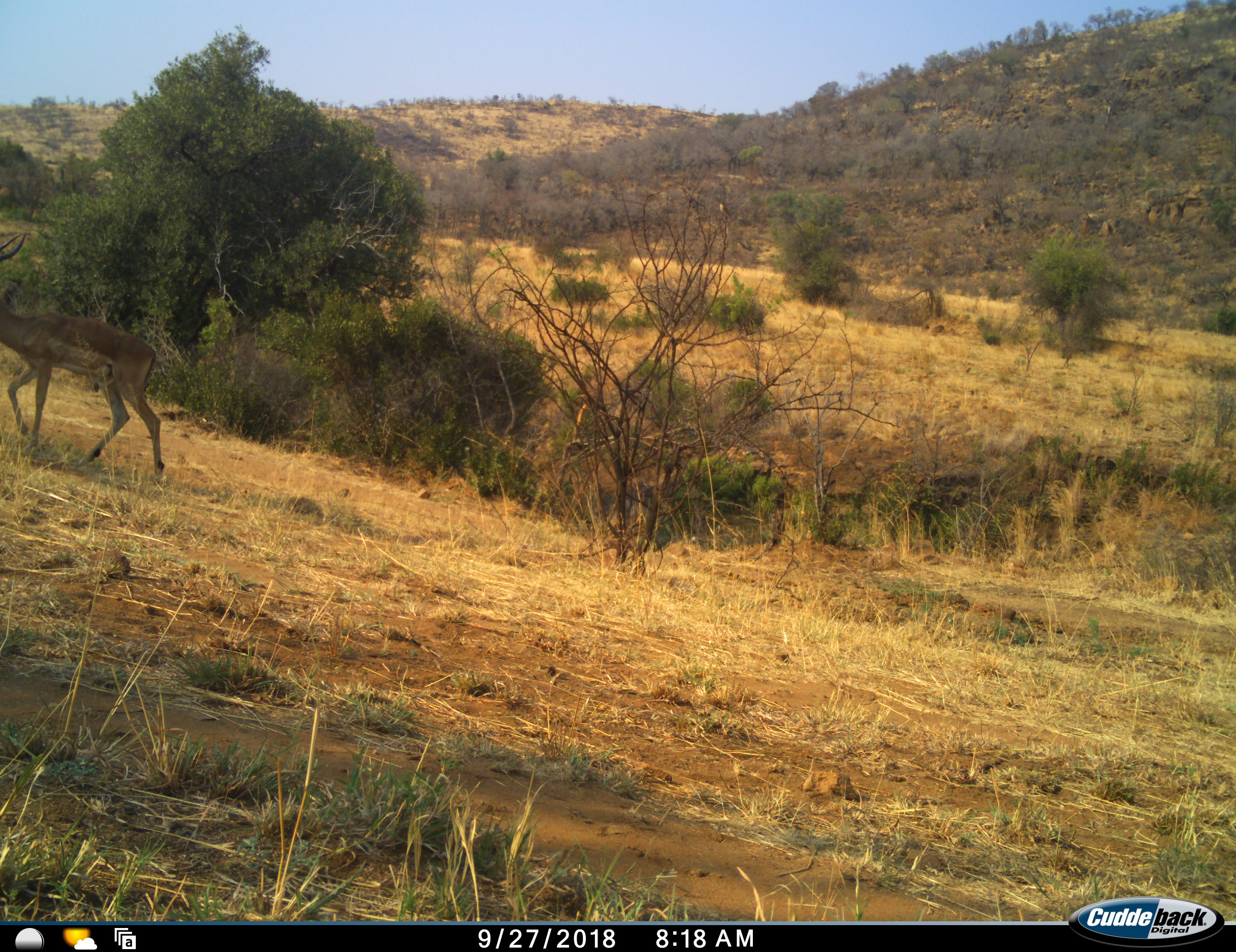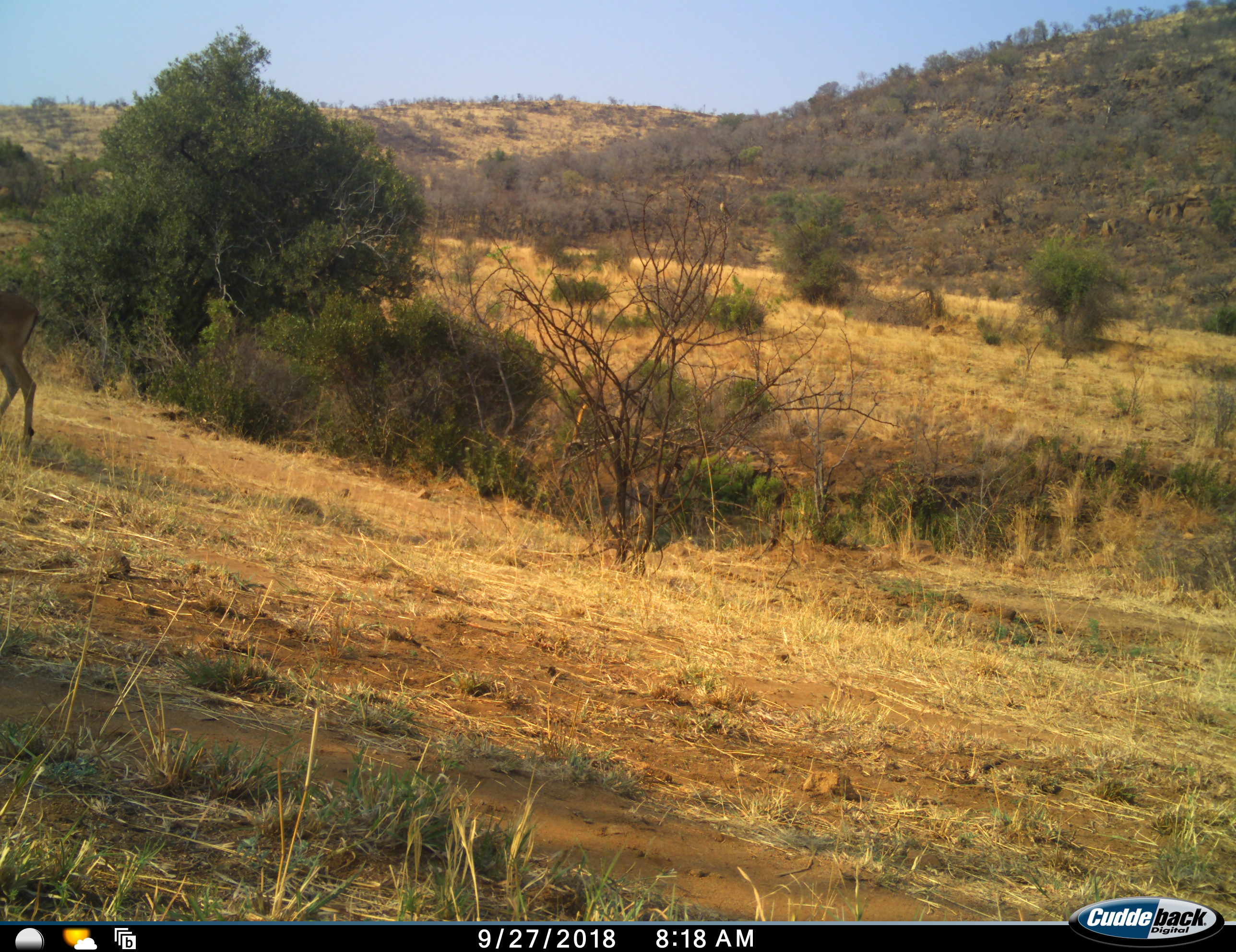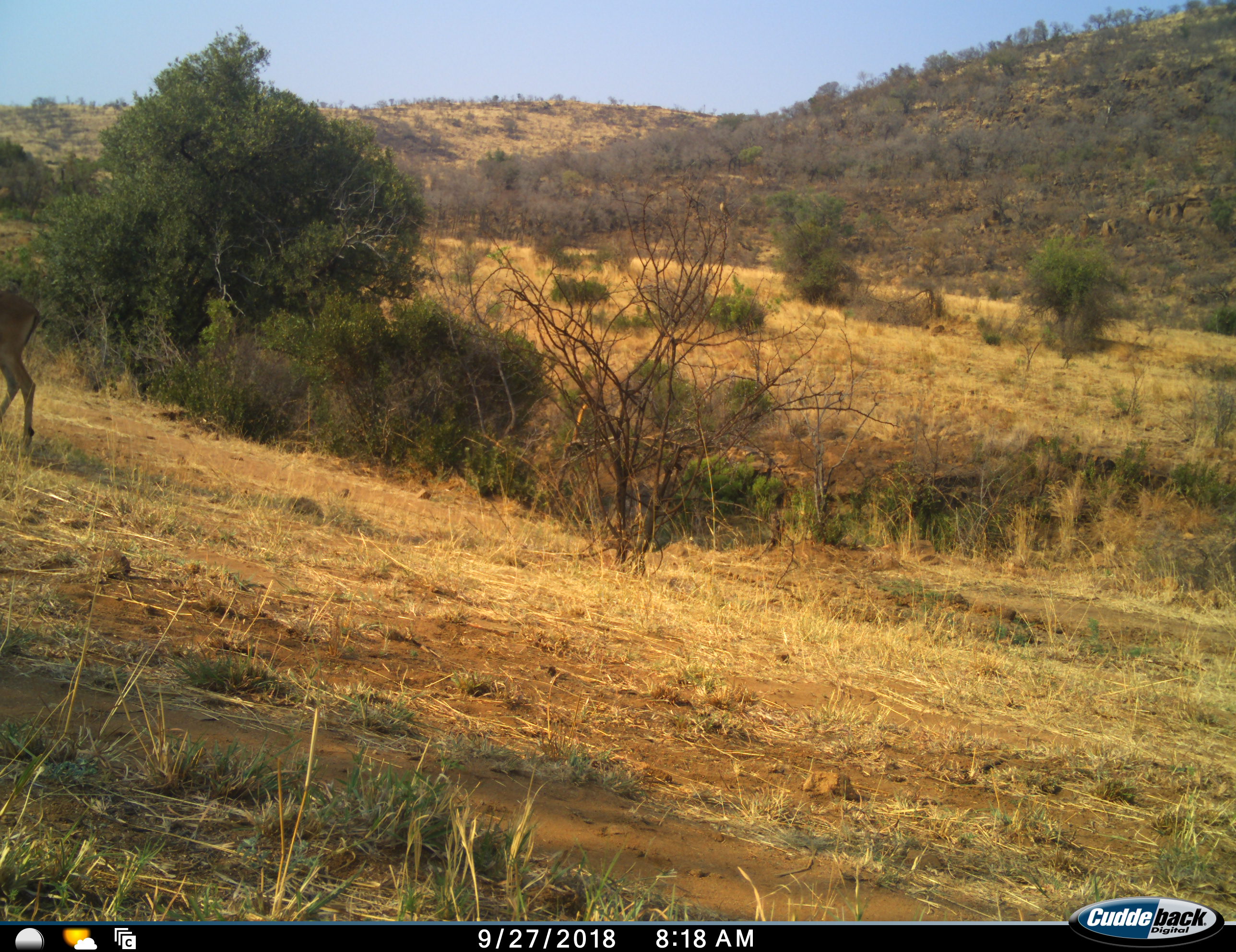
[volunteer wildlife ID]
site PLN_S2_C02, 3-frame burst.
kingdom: Animalia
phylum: Chordata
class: Mammalia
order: Artiodactyla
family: Bovidae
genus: Aepyceros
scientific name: Aepyceros melampus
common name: impala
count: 1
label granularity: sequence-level